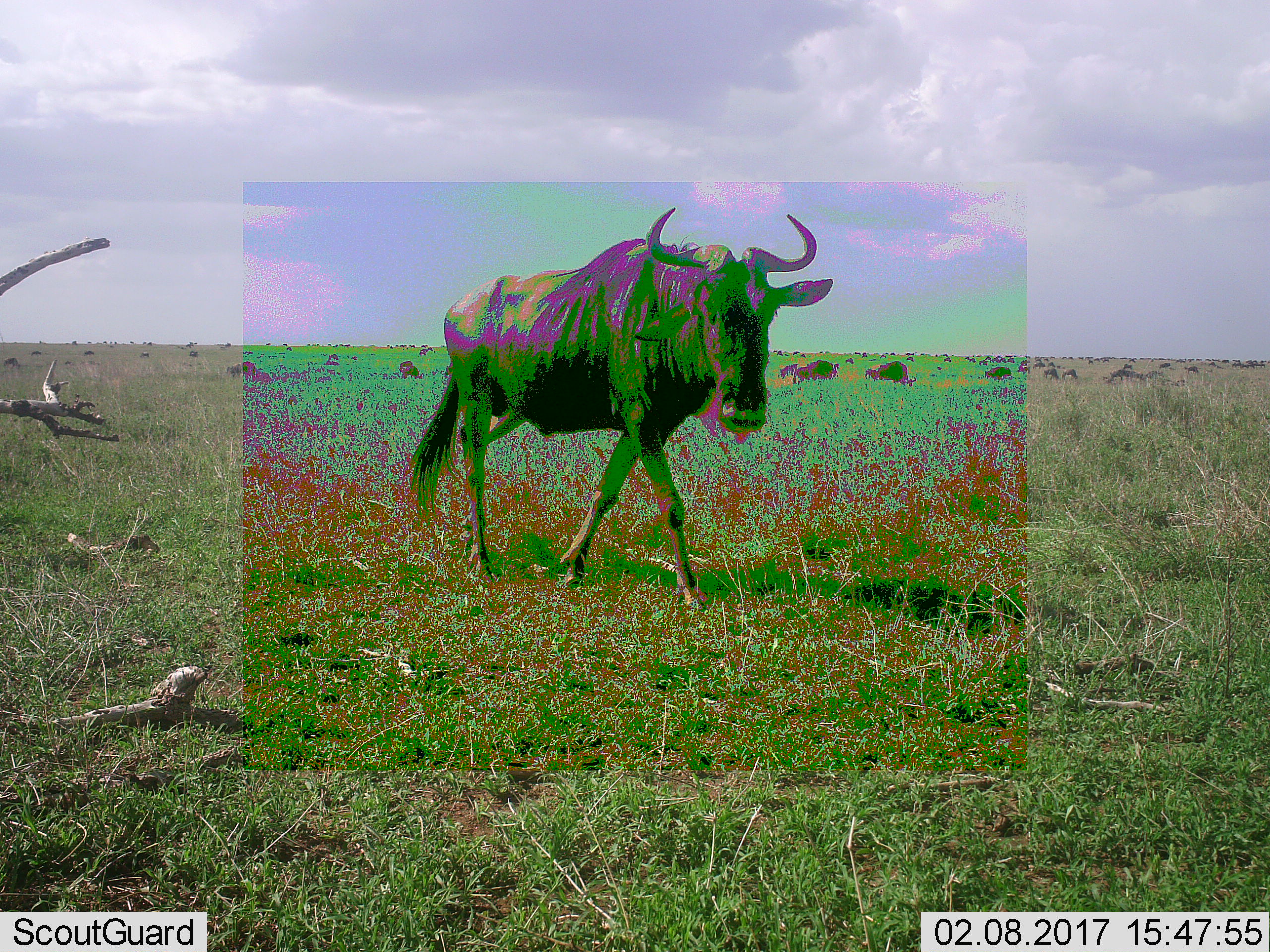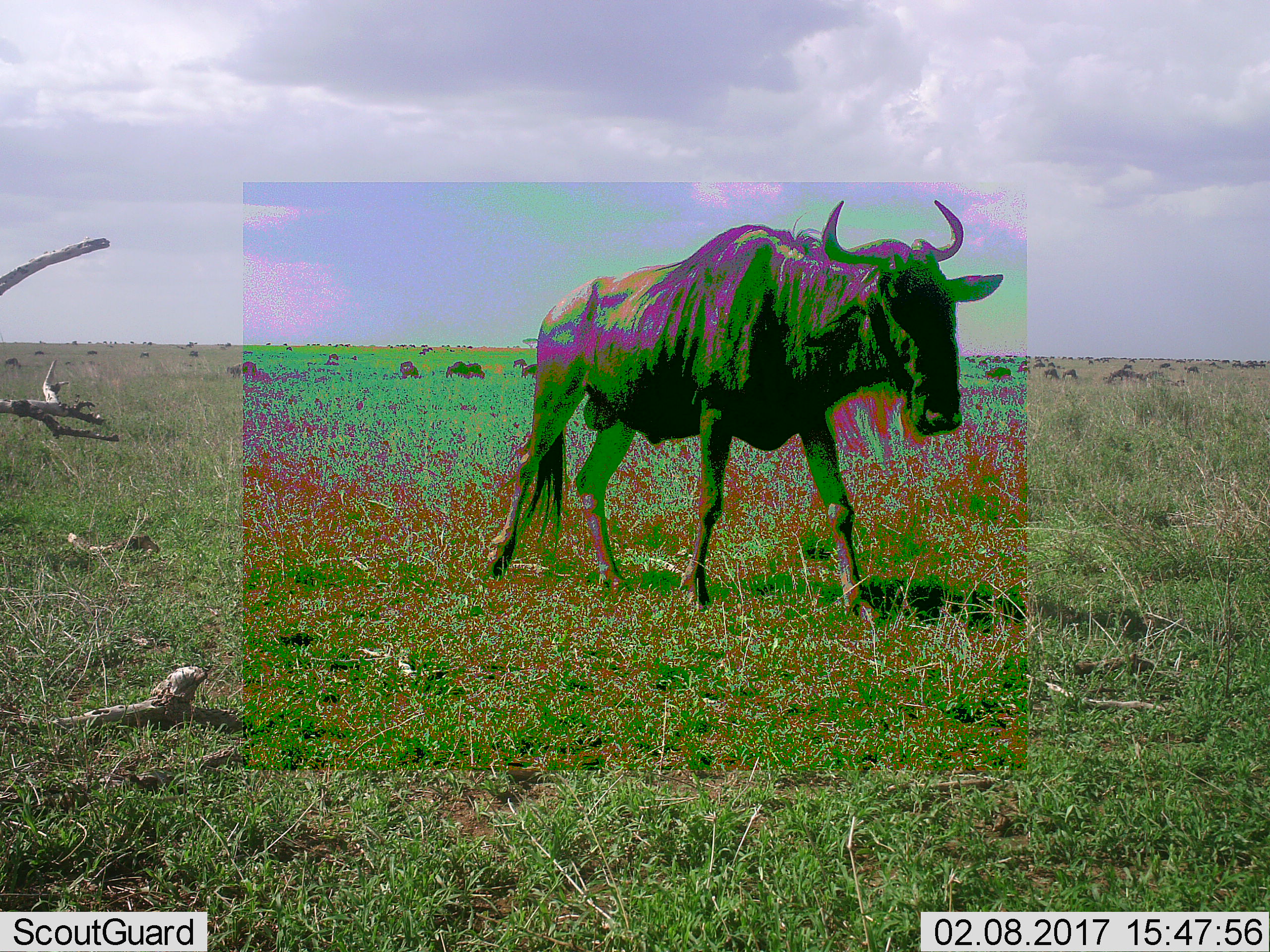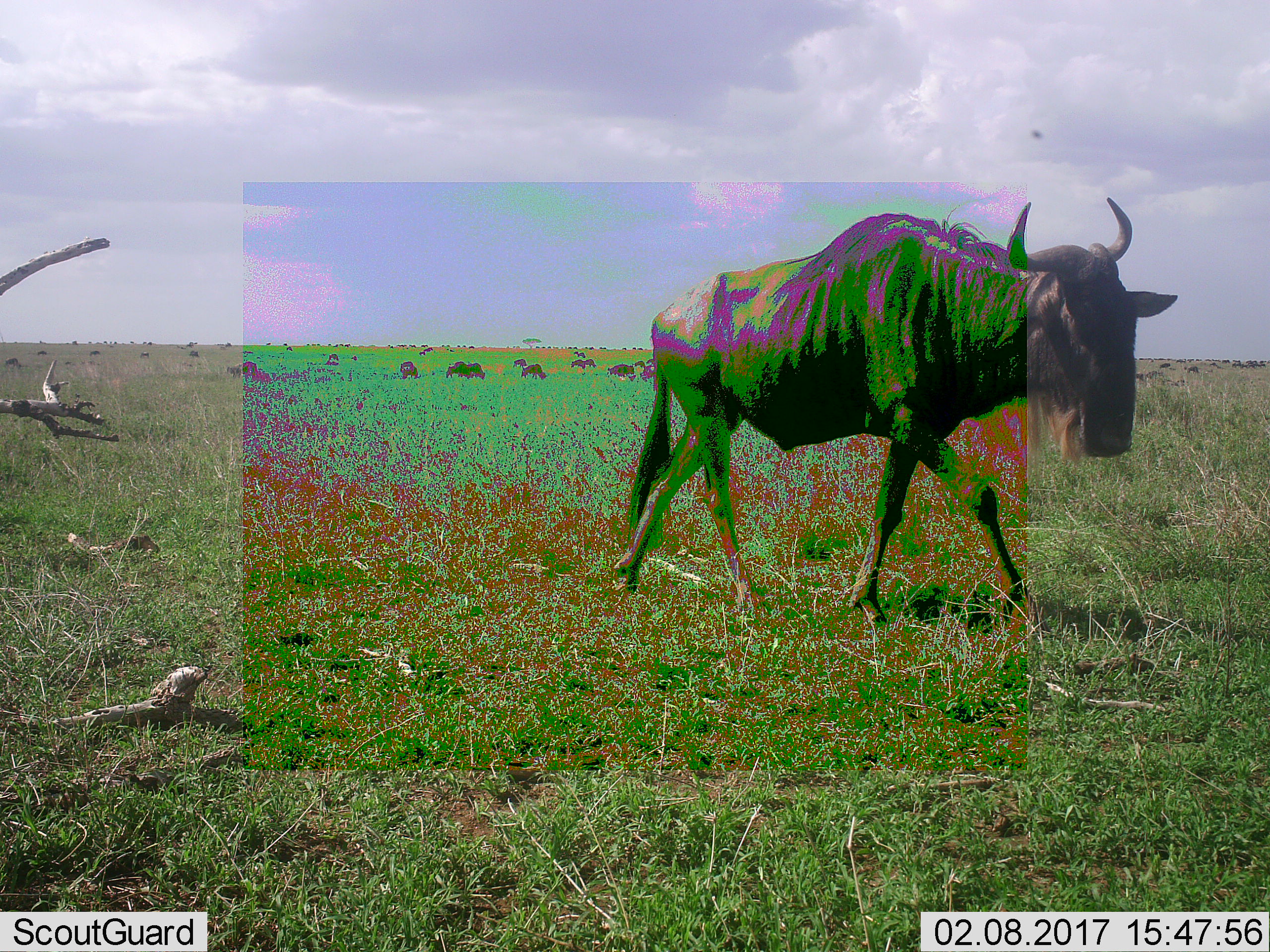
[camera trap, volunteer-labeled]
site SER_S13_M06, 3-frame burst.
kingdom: Animalia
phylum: Chordata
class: Mammalia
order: Artiodactyla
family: Bovidae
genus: Connochaetes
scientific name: Connochaetes taurinus taurinus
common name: blue wildebeest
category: wildebeestblue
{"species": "wildebeestblue (blue wildebeest) (Connochaetes taurinus taurinus)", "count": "1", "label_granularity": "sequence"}